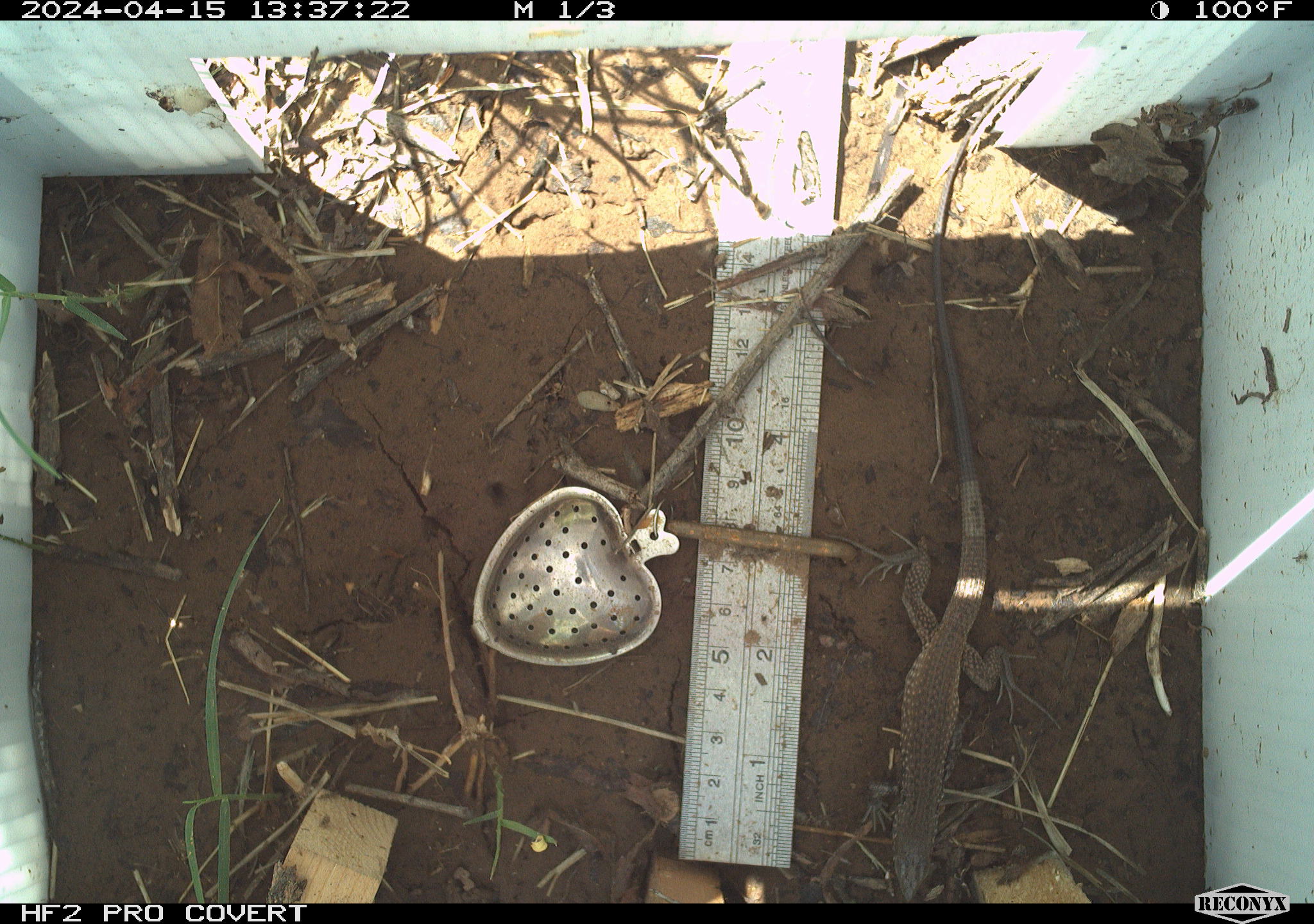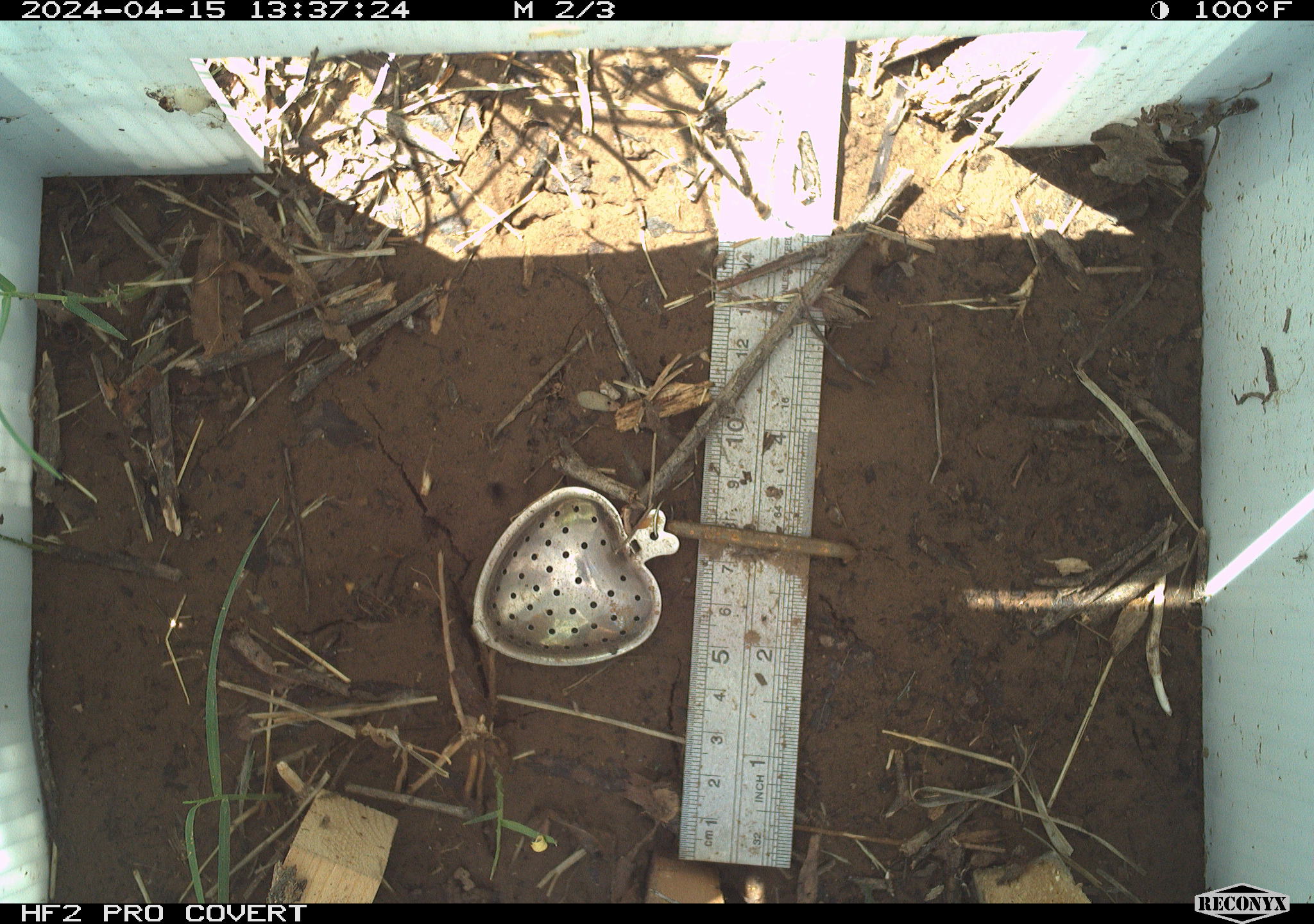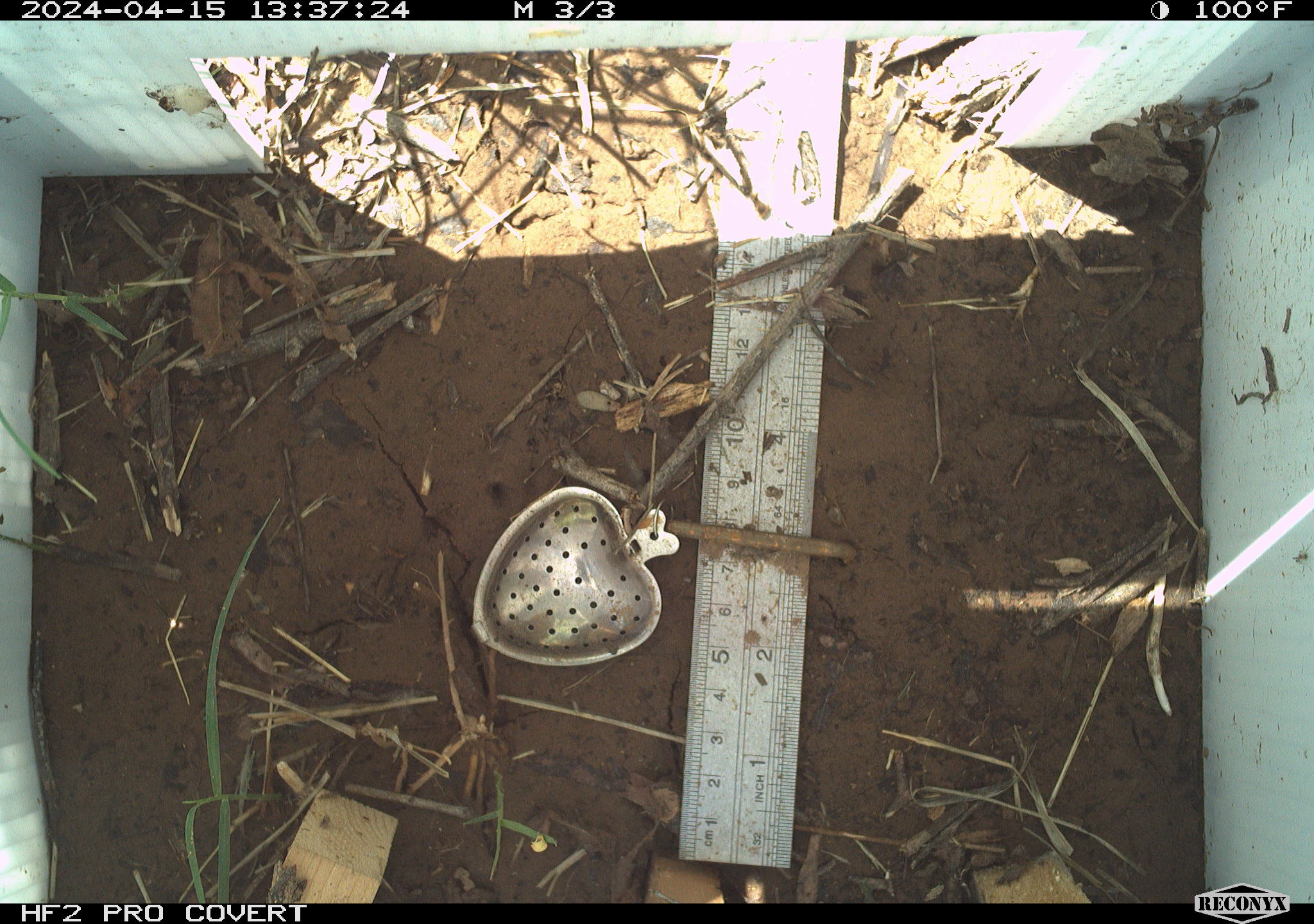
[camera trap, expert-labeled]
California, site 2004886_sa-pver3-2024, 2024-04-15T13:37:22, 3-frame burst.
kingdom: Animalia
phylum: Chordata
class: Reptilia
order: Squamata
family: Teiidae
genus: Aspidoscelis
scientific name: Aspidoscelis tigris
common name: western whiptail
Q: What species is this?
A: Western whiptail (Aspidoscelis tigris).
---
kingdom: Animalia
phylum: Arthropoda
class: Insecta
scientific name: Insecta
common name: insect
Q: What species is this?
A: Insect (Insecta).